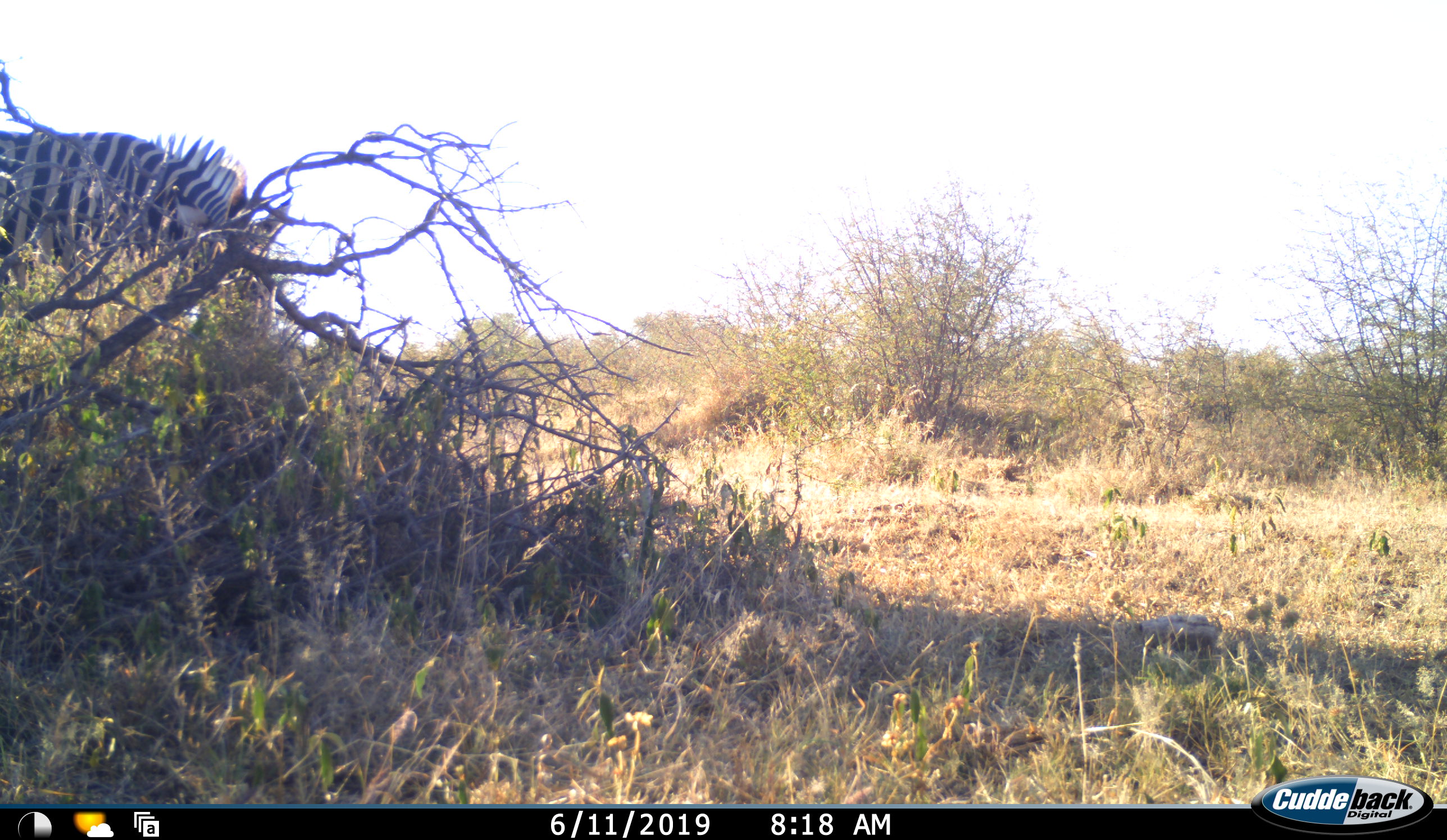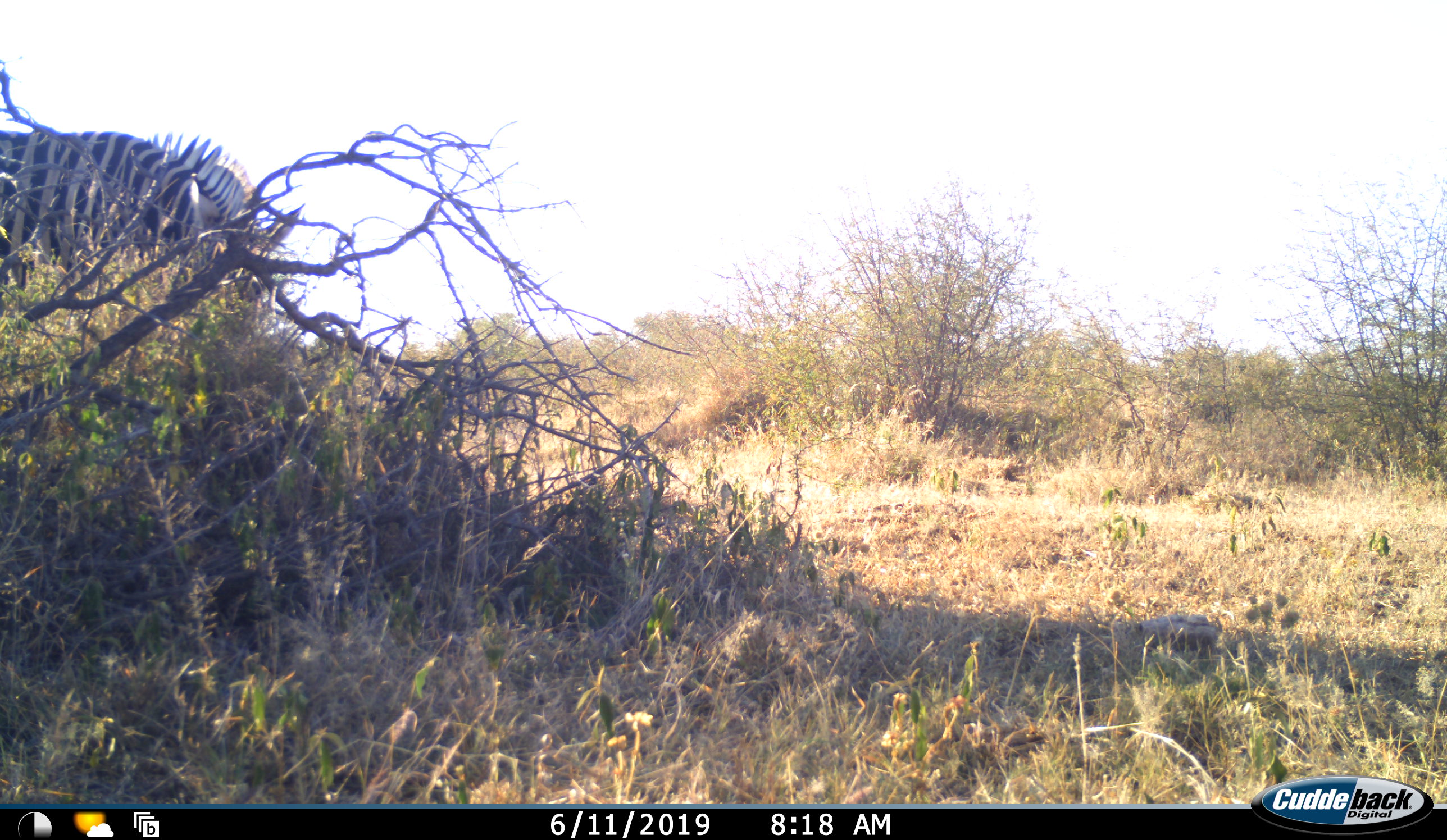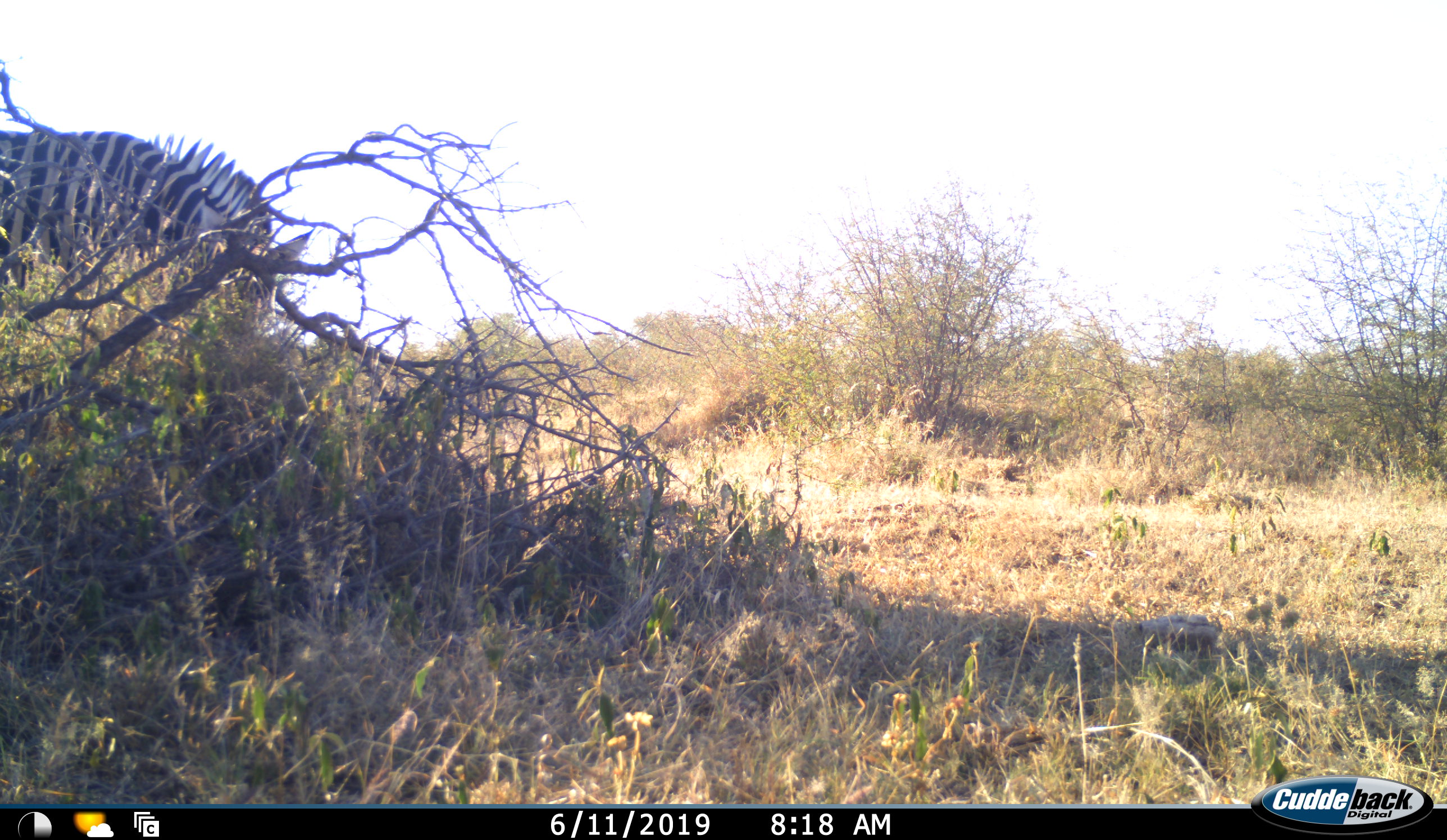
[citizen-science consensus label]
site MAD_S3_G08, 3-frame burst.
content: unidentified animal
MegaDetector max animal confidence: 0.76